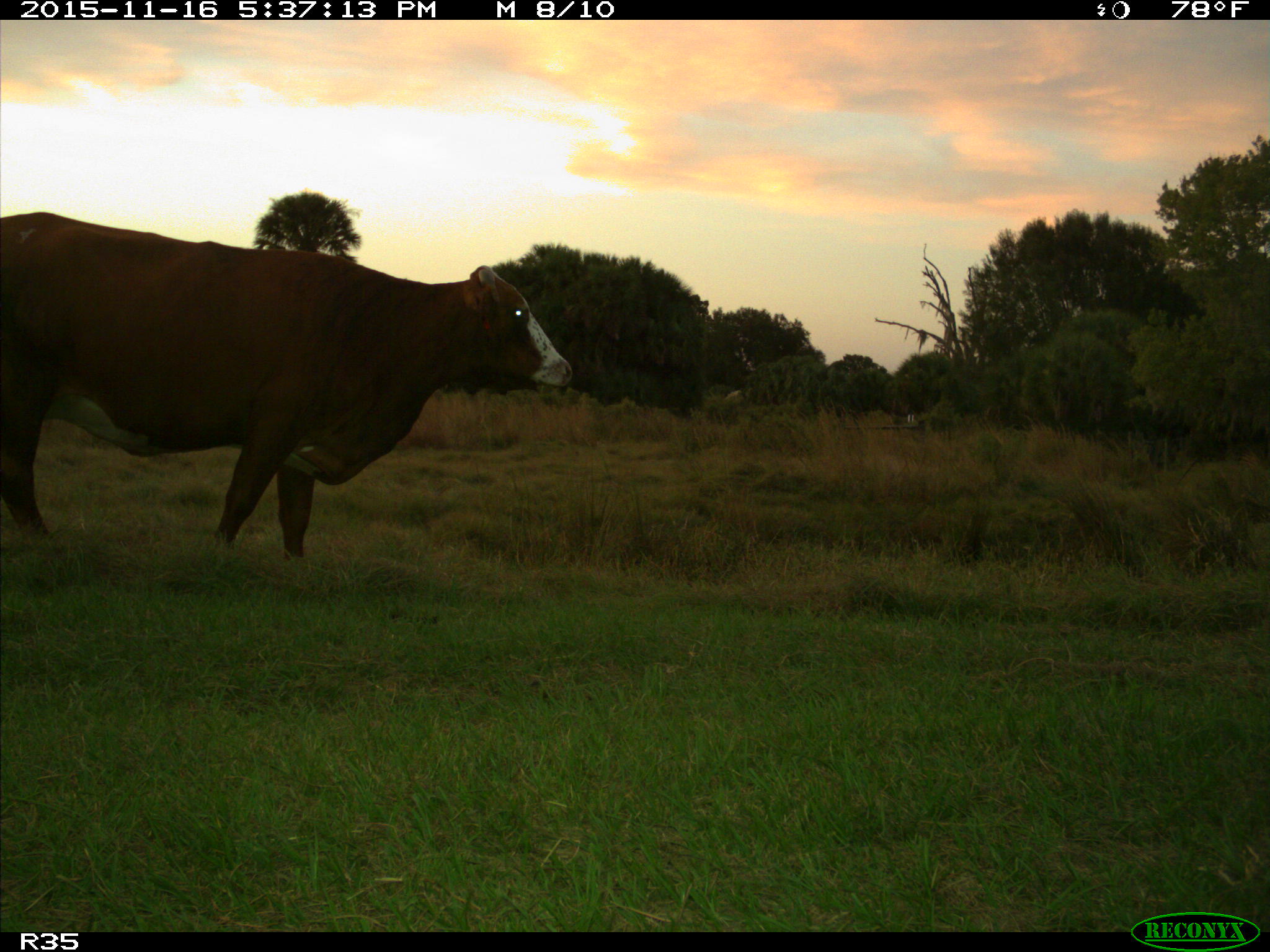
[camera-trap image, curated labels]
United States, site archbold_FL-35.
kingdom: Animalia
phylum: Chordata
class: Mammalia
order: Artiodactyla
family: Bovidae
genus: Bos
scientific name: Bos taurus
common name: domestic cow